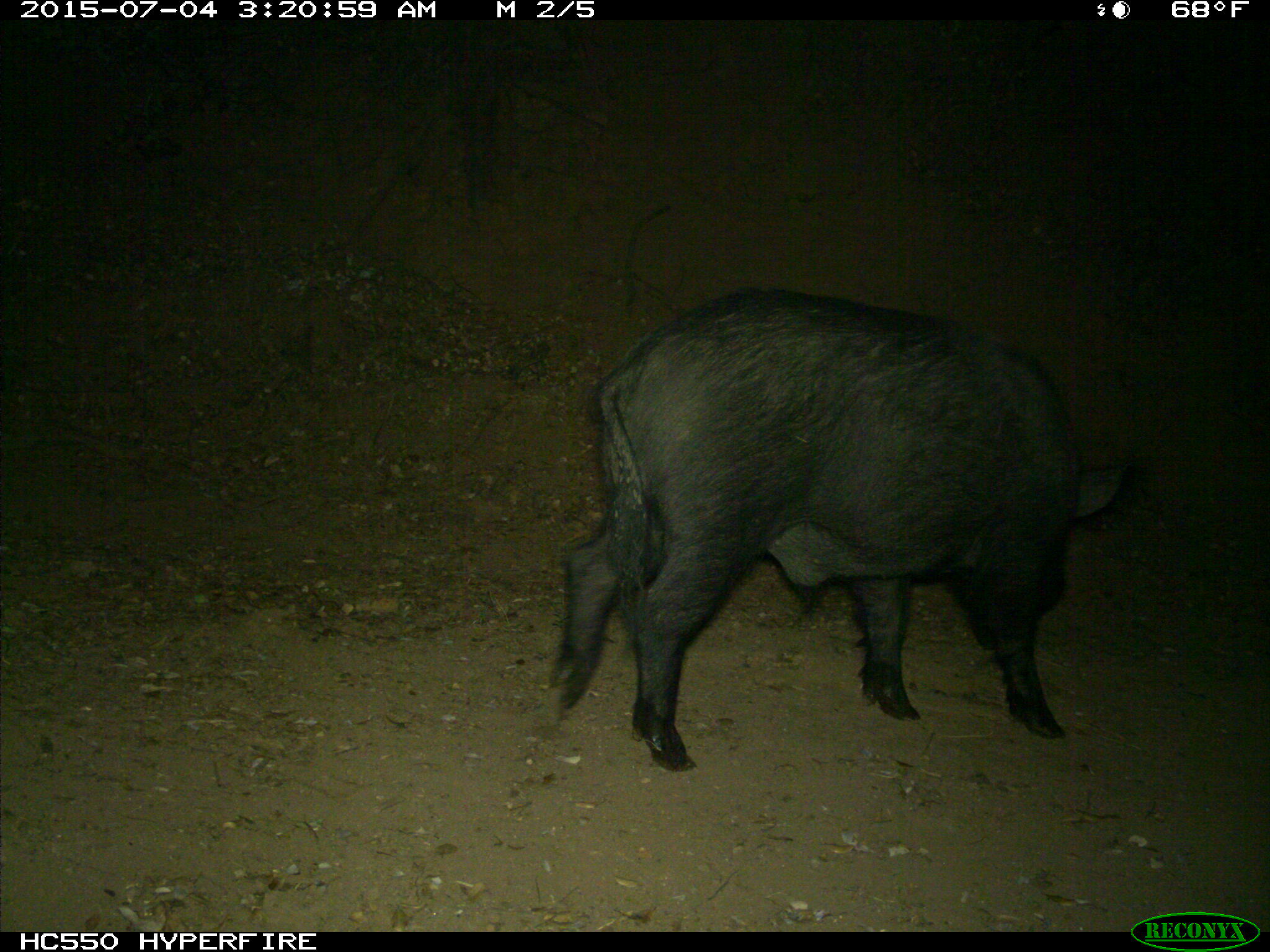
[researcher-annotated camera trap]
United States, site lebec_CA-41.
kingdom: Animalia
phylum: Chordata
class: Mammalia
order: Artiodactyla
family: Suidae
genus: Sus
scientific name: Sus scrofa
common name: wild boar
Sus scrofa (wild boar).